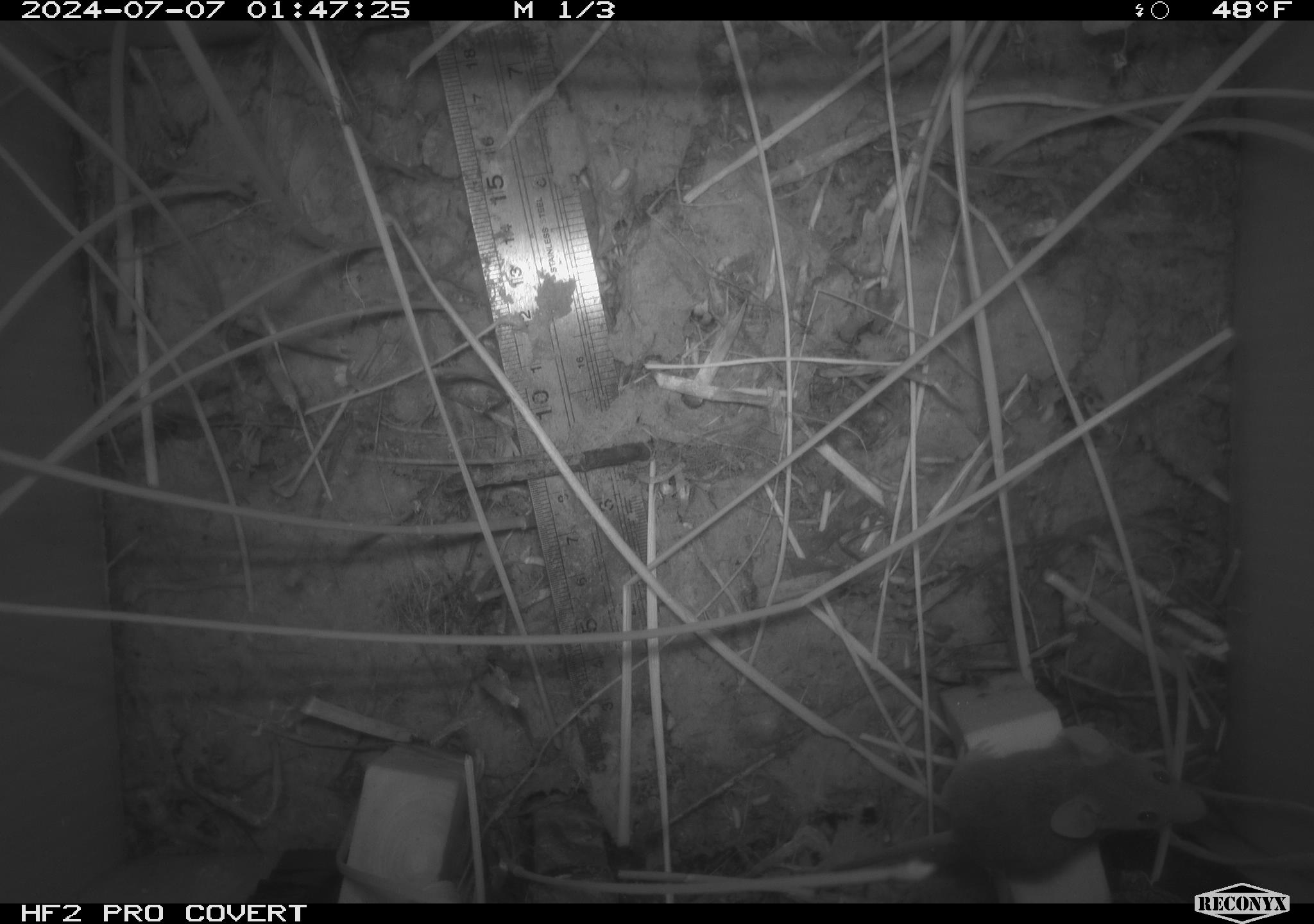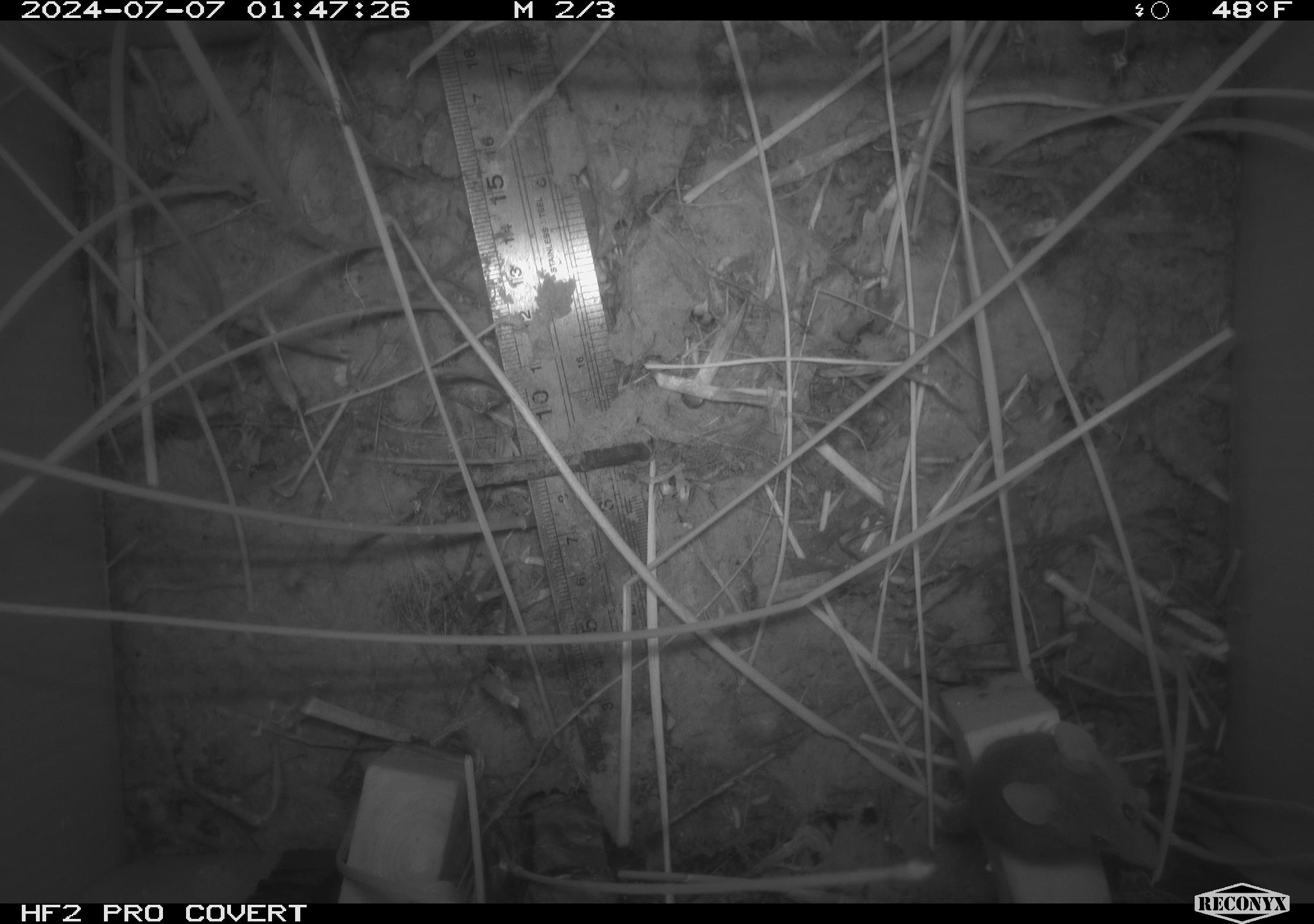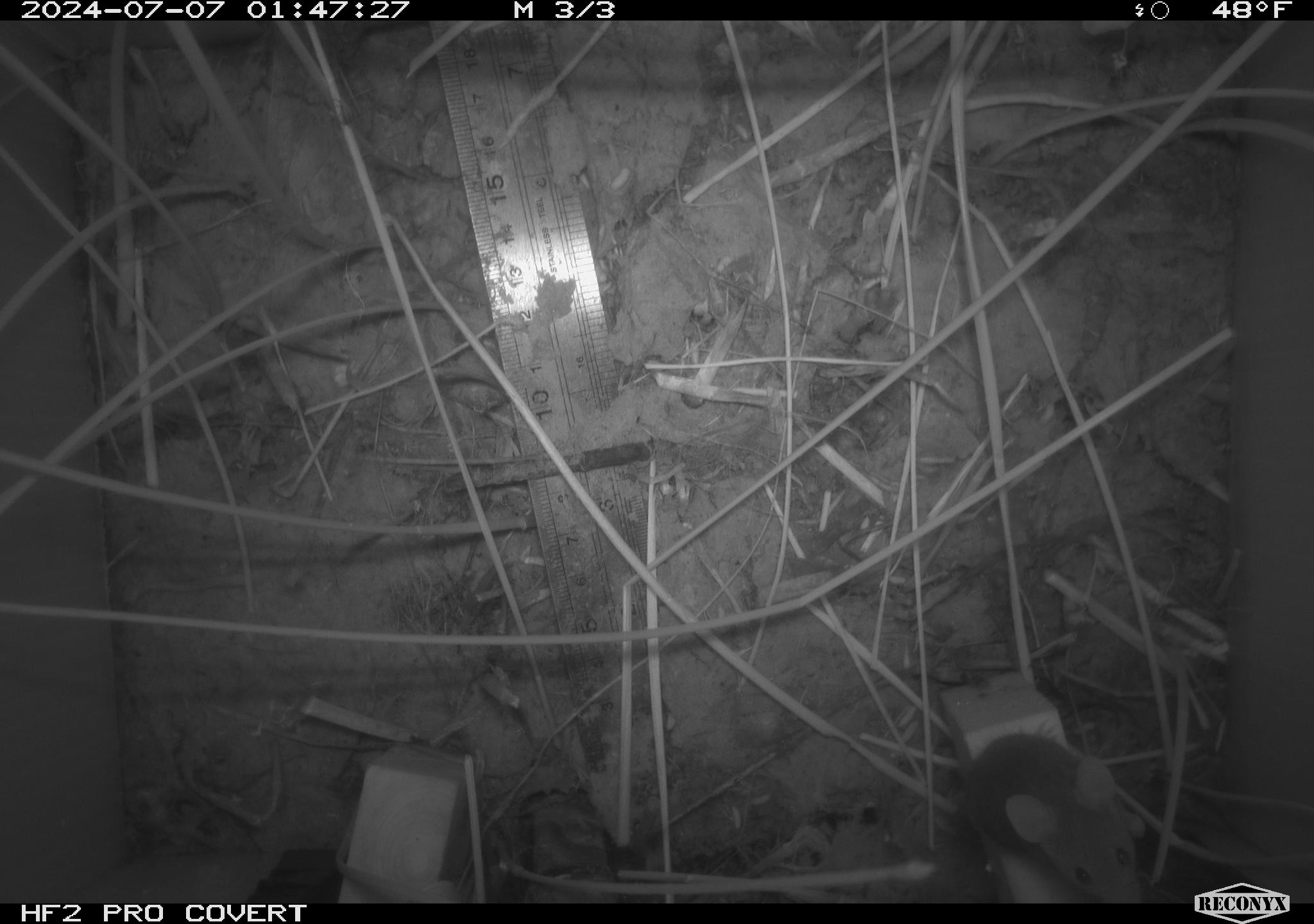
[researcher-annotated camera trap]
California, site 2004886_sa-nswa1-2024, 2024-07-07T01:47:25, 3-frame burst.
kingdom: Animalia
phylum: Chordata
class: Mammalia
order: Rodentia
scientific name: Rodentia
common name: rodent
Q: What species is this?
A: Rodent (Rodentia).